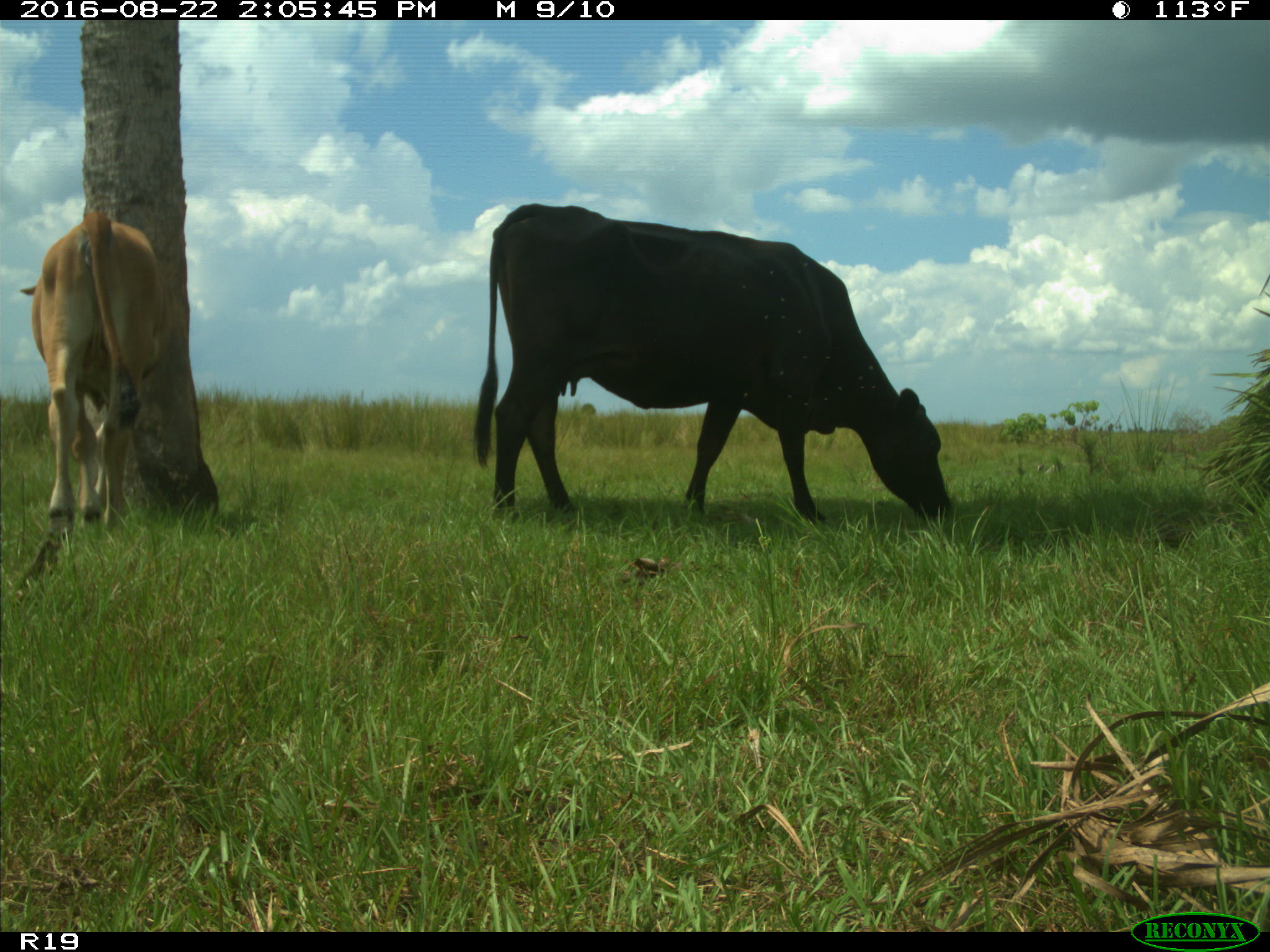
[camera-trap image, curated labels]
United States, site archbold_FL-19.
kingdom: Animalia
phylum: Chordata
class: Mammalia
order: Artiodactyla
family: Bovidae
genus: Bos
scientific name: Bos taurus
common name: domestic cow